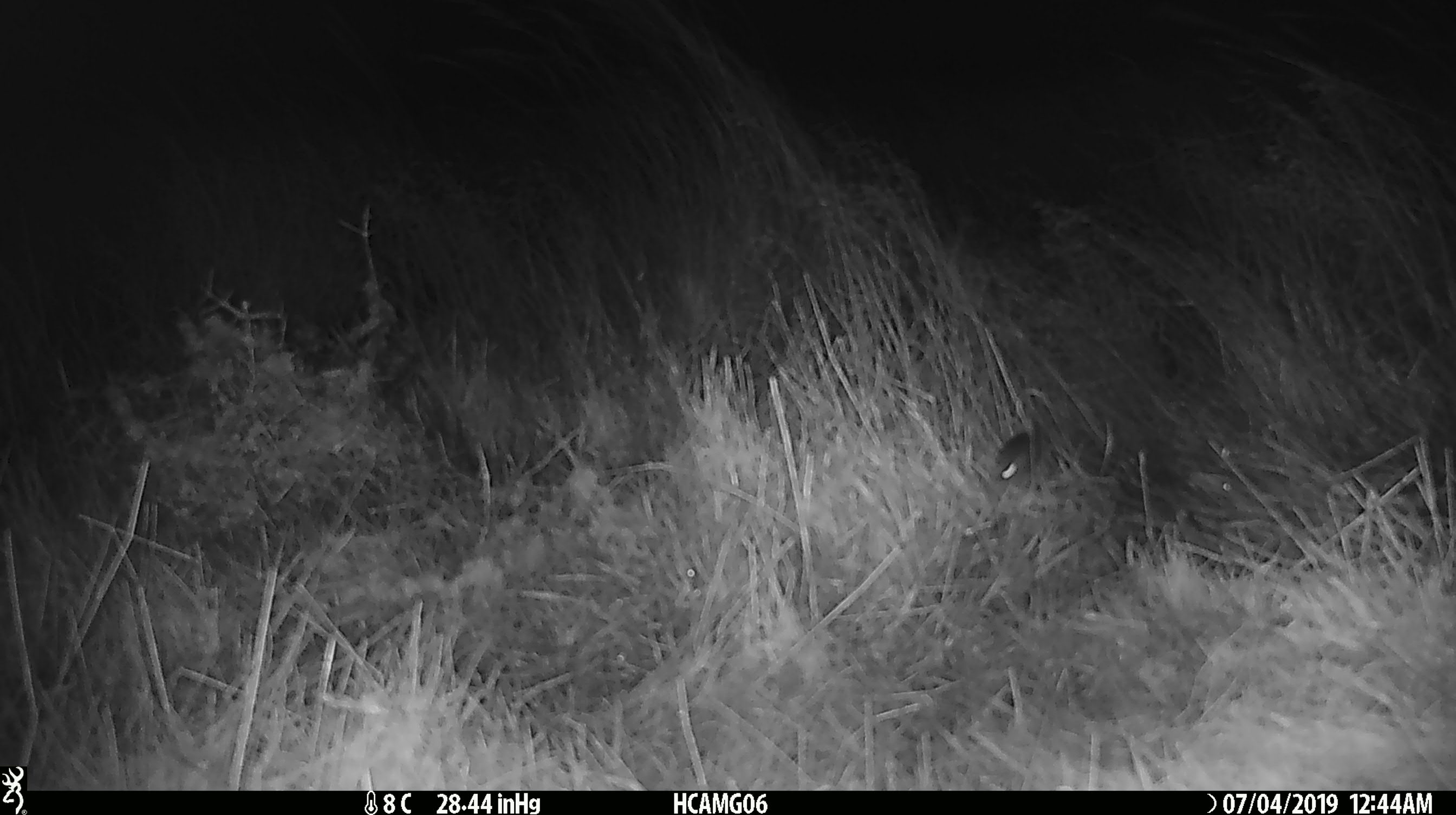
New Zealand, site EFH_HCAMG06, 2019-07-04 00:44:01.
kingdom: Animalia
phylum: Chordata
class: Mammalia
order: Rodentia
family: Muridae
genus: Mus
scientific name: Mus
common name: mouse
Mouse (Mus).